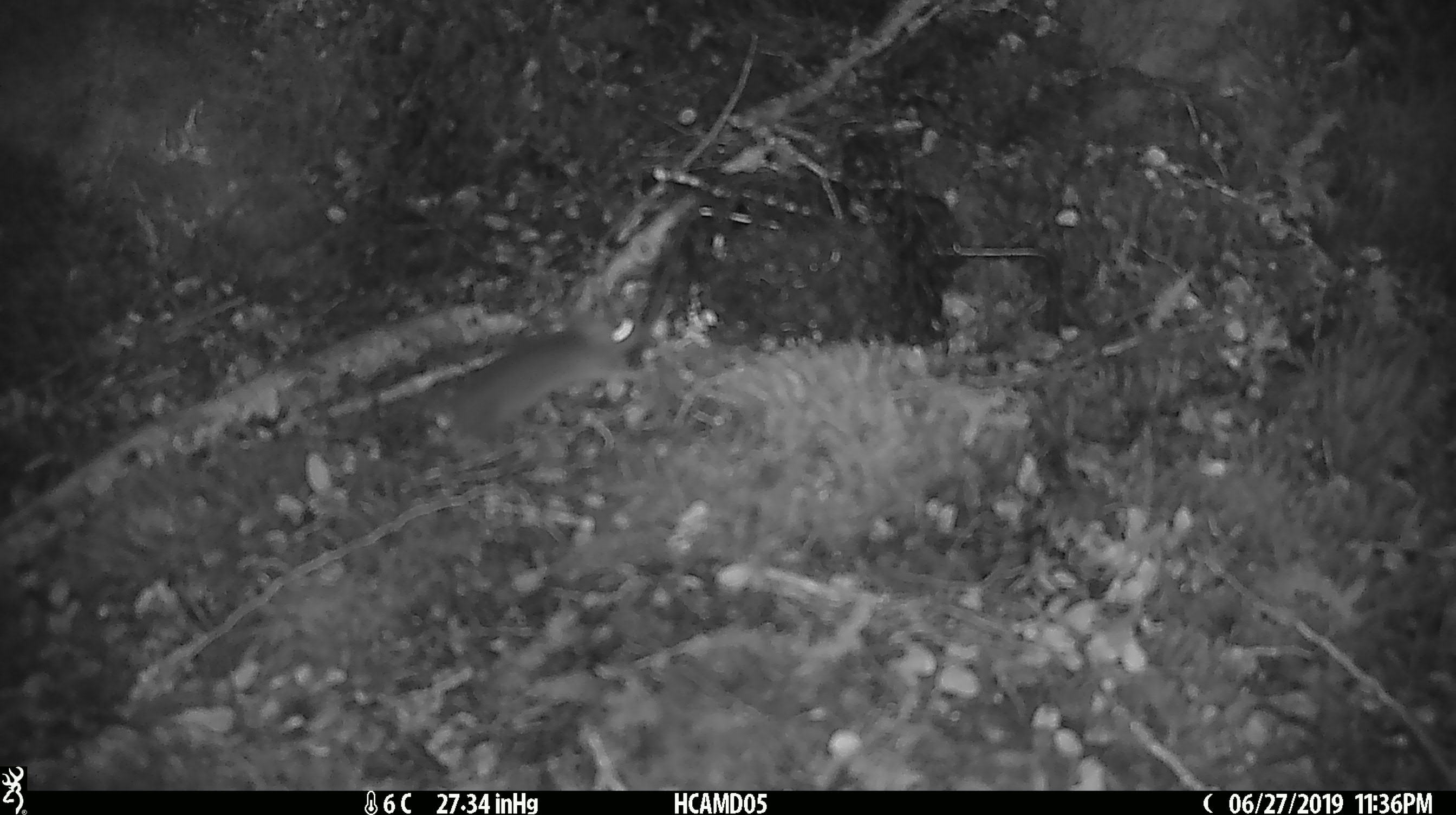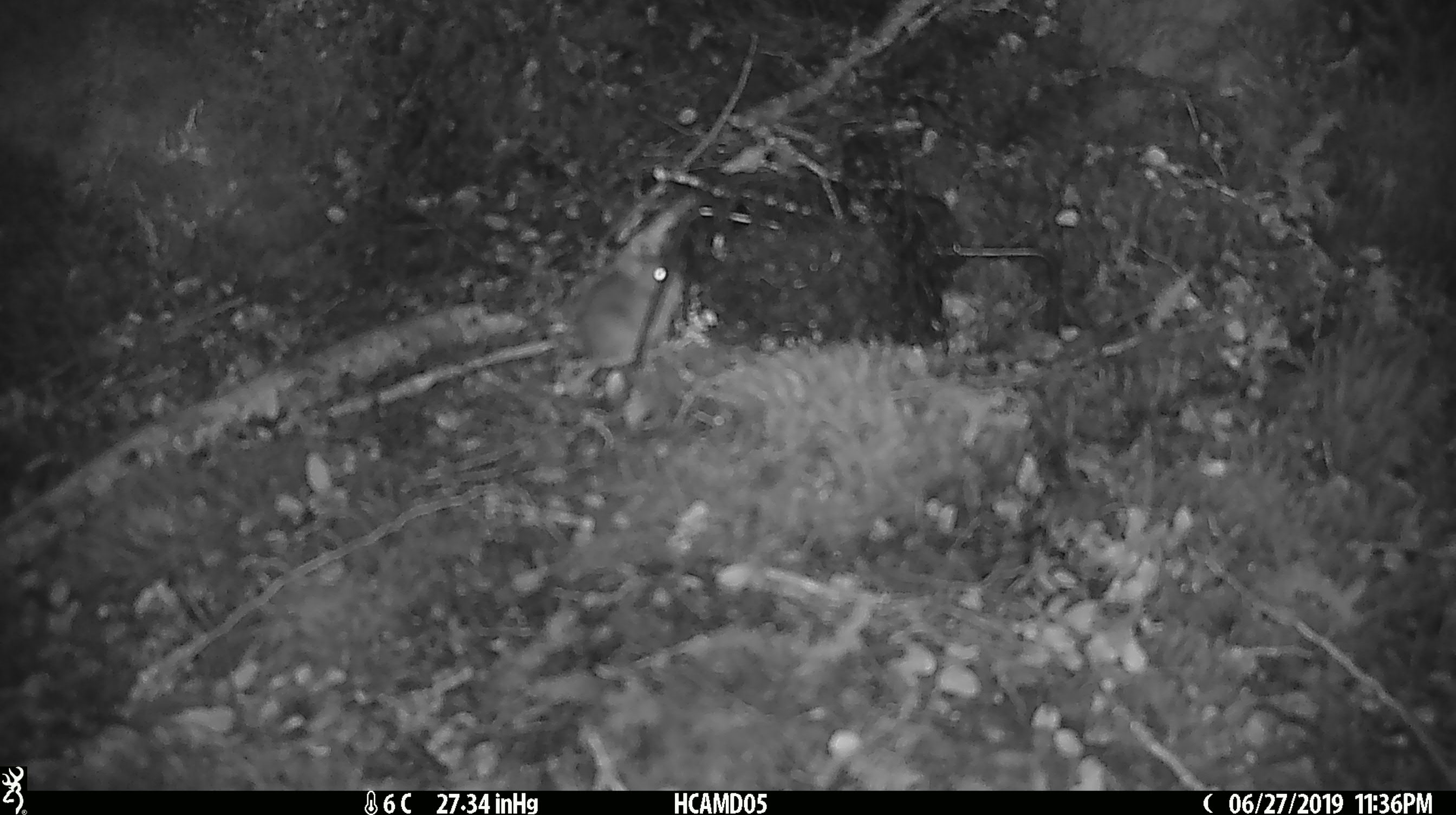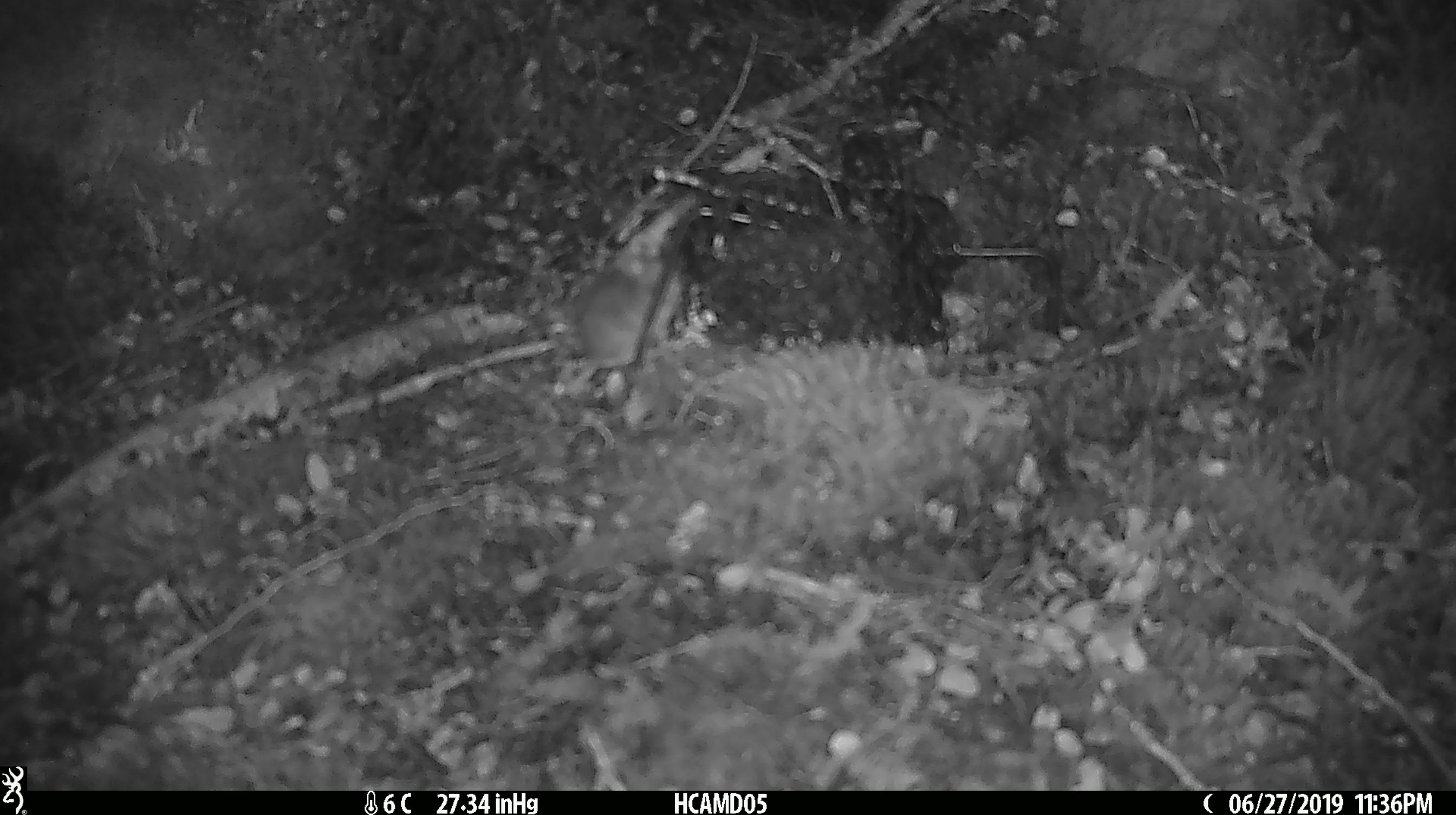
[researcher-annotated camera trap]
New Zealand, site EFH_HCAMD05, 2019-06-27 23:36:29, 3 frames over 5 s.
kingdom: Animalia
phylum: Chordata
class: Mammalia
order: Rodentia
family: Muridae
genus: Mus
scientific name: Mus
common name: mouse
Mouse (Mus).